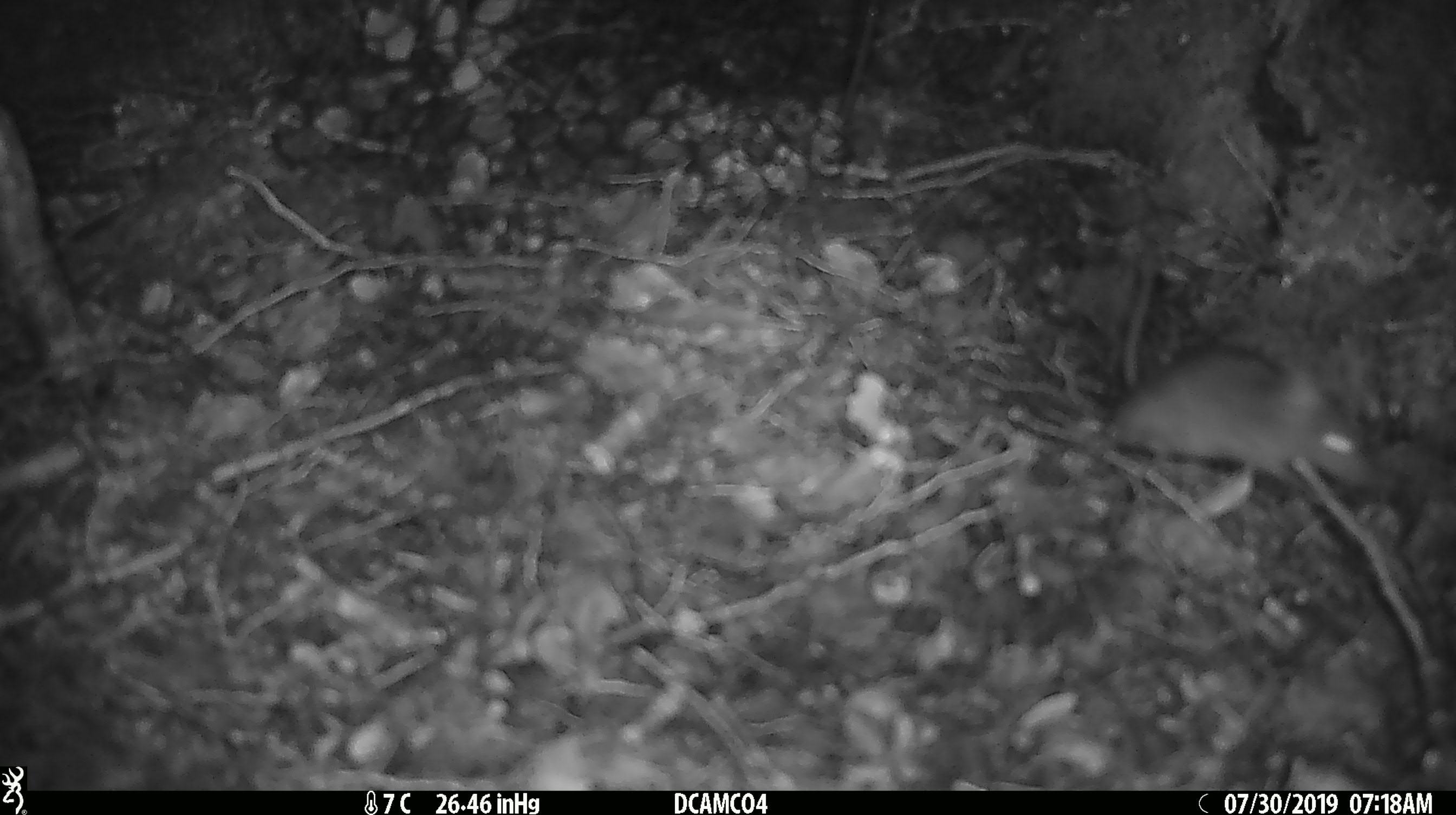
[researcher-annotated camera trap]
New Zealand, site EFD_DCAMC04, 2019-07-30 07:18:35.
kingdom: Animalia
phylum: Chordata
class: Mammalia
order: Rodentia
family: Muridae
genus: Mus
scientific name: Mus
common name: mouse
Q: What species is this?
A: Mouse (Mus).